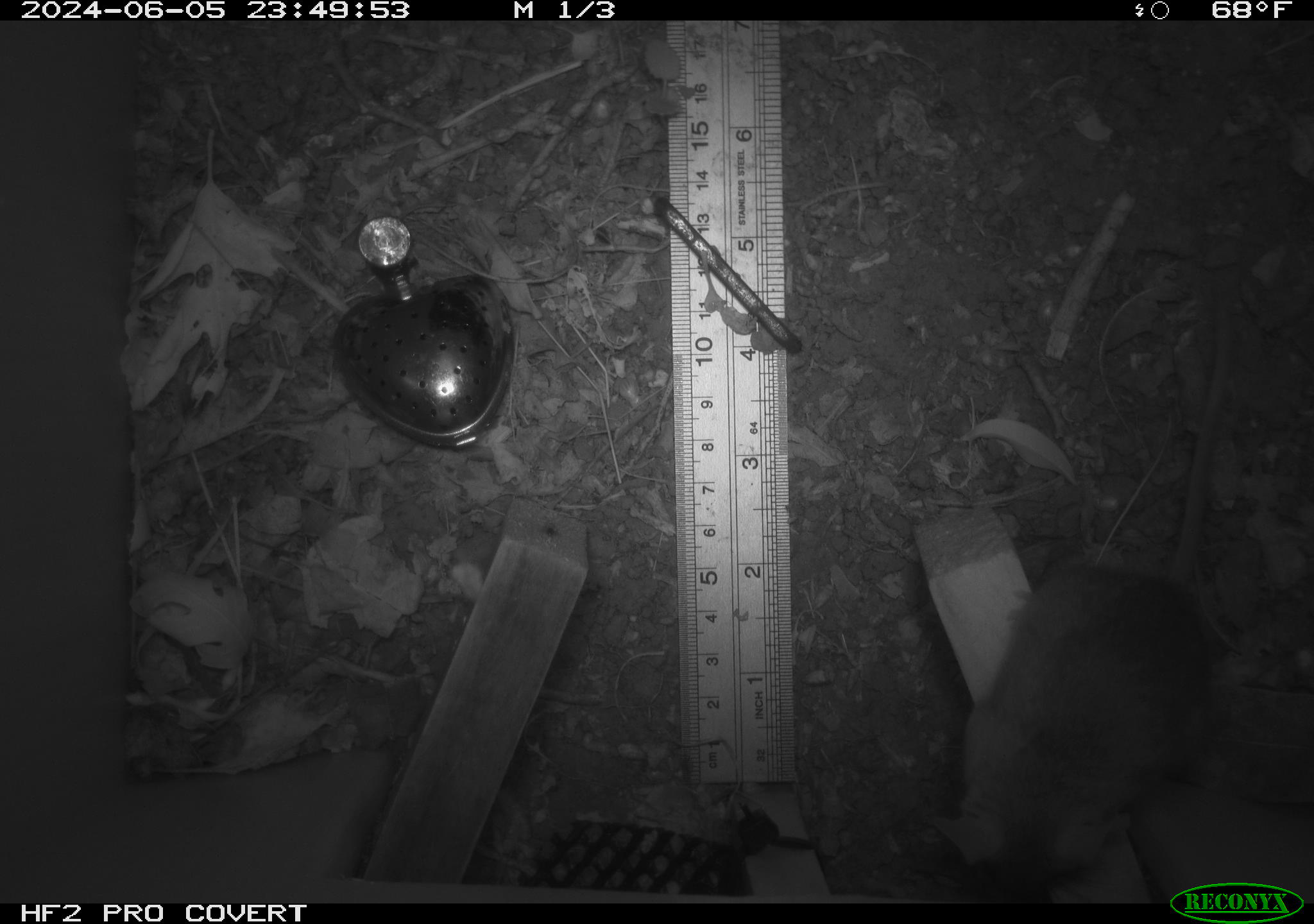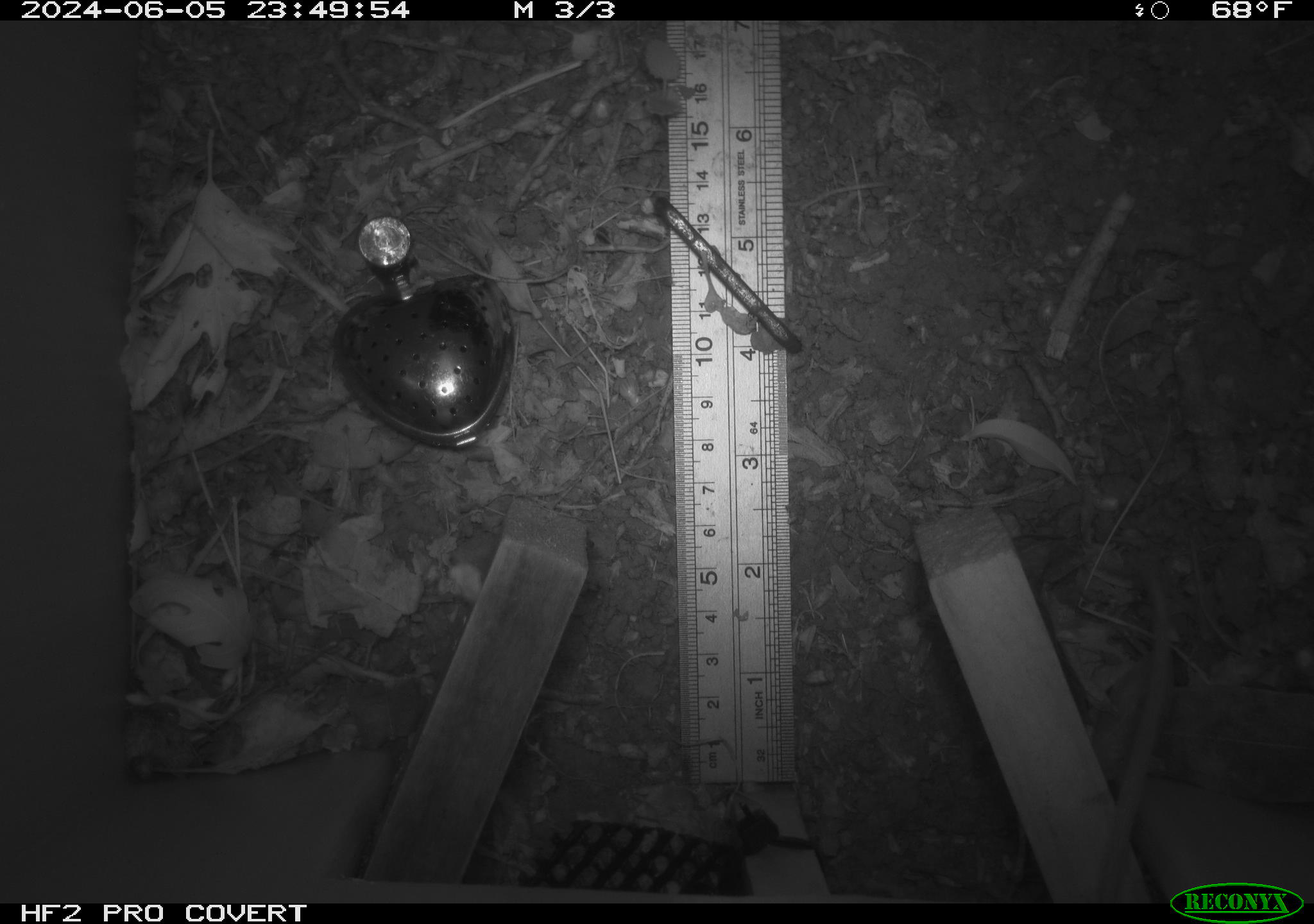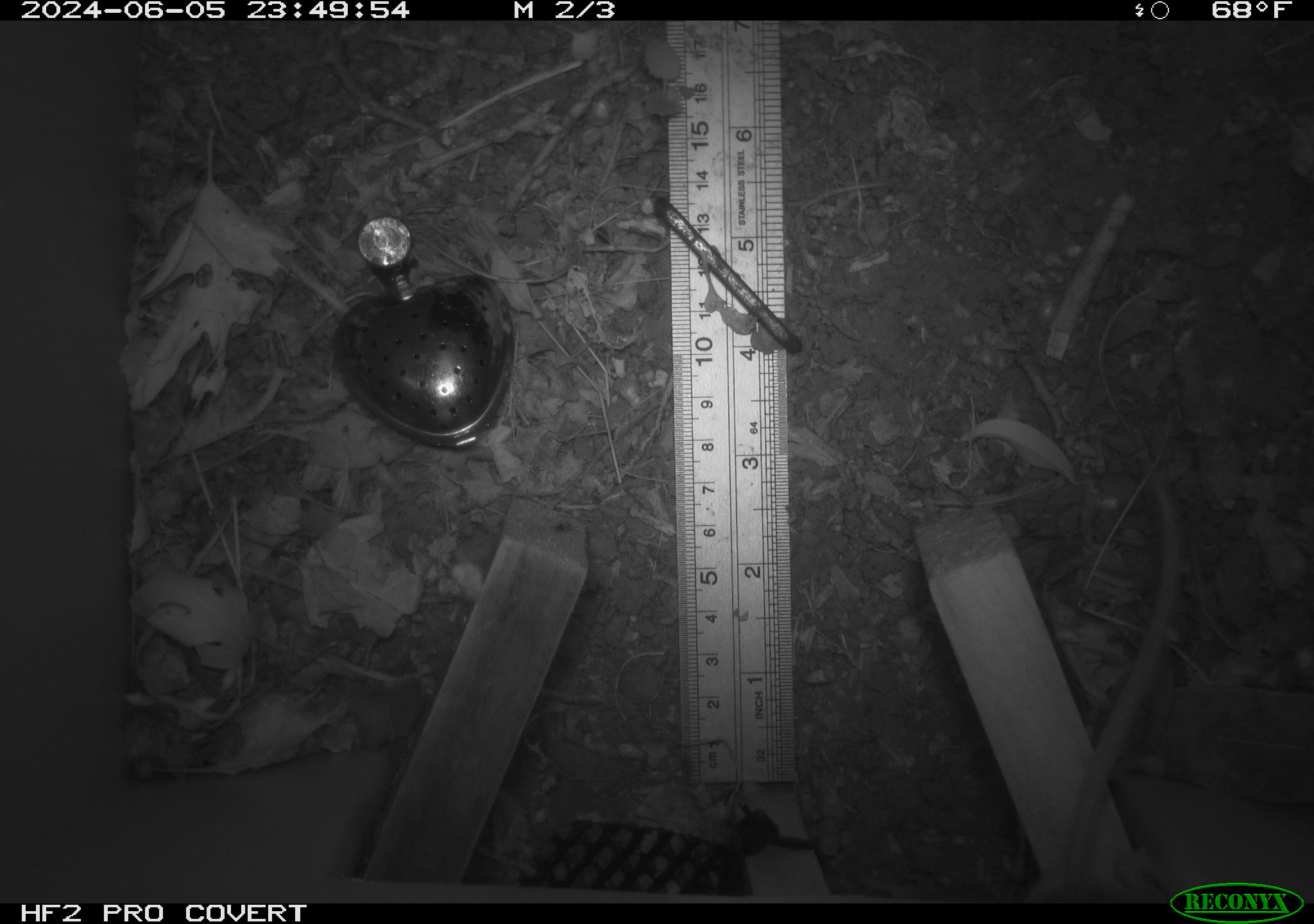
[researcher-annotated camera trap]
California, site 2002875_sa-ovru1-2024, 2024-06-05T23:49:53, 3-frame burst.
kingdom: Animalia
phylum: Chordata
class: Mammalia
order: Rodentia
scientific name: Rodentia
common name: rodent